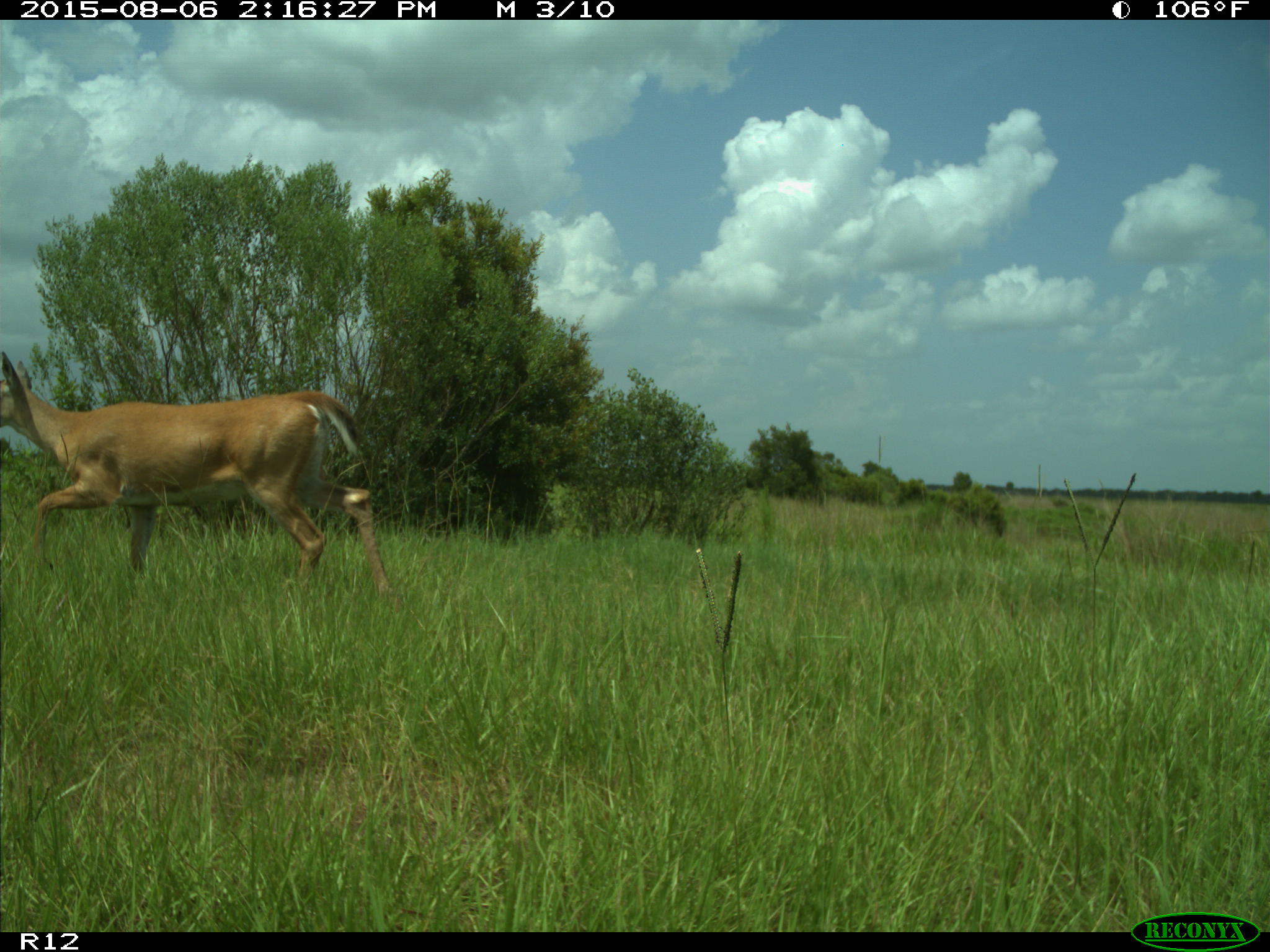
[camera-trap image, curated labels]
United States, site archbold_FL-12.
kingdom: Animalia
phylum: Chordata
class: Mammalia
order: Artiodactyla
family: Cervidae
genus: Odocoileus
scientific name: Odocoileus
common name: deer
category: unidentified deer